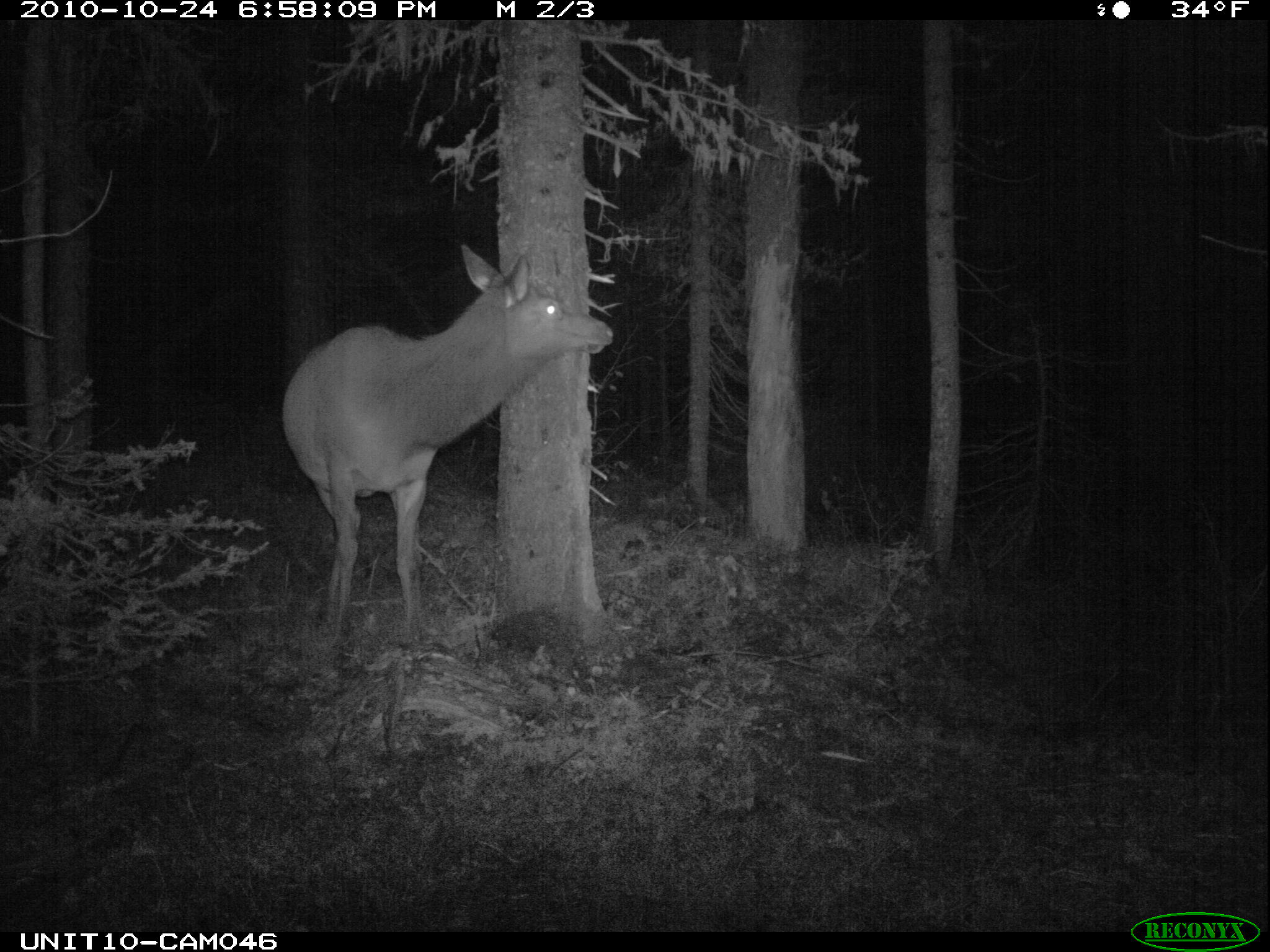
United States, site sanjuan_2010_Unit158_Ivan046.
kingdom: Animalia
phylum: Chordata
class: Mammalia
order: Artiodactyla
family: Cervidae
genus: Cervus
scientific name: Cervus elaphus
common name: red deer